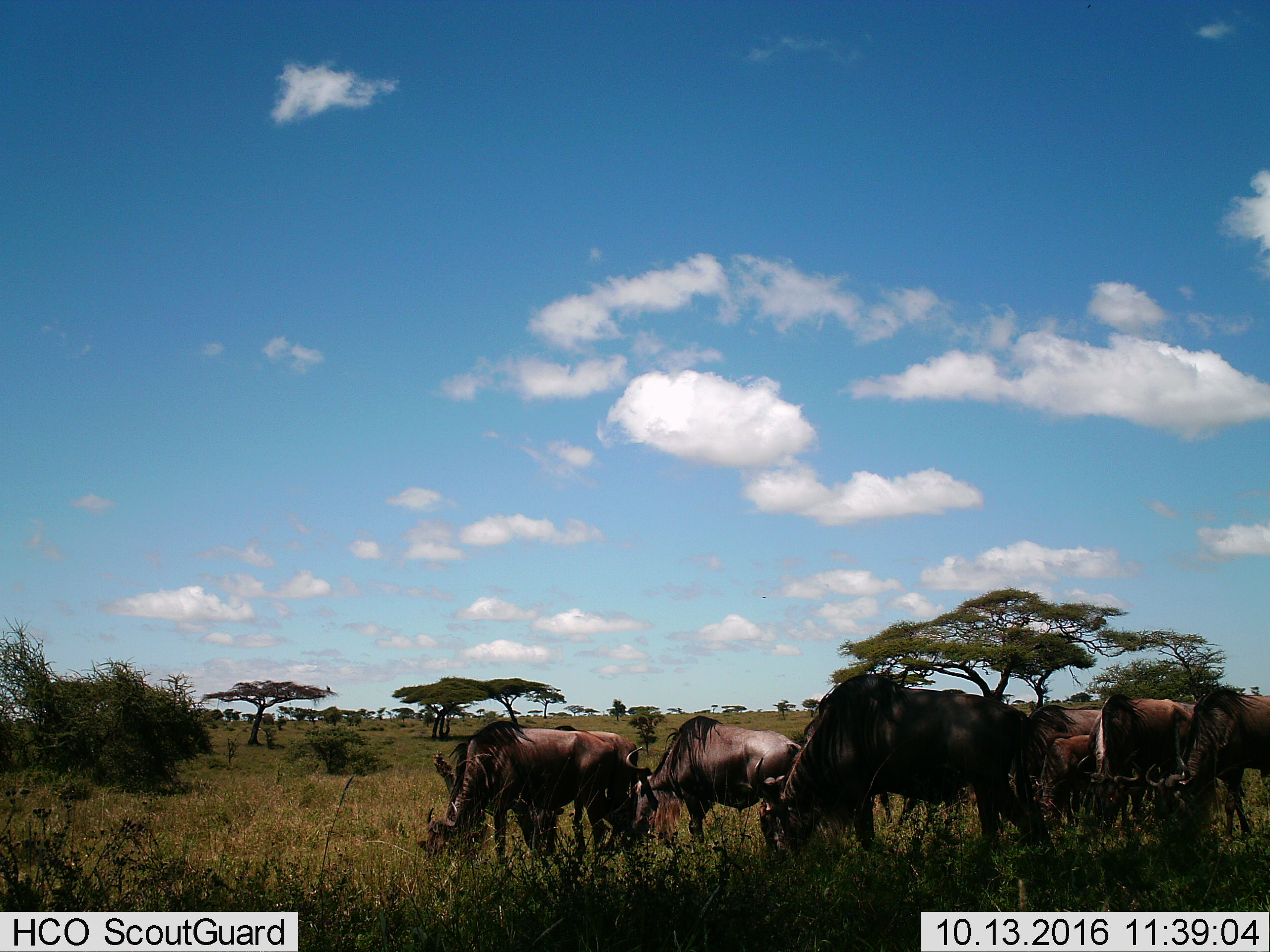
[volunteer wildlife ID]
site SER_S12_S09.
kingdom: Animalia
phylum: Chordata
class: Mammalia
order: Artiodactyla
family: Bovidae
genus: Connochaetes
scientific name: Connochaetes taurinus taurinus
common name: blue wildebeest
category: wildebeestblue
Wildebeestblue (blue wildebeest) (Connochaetes taurinus taurinus), count 7. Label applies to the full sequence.